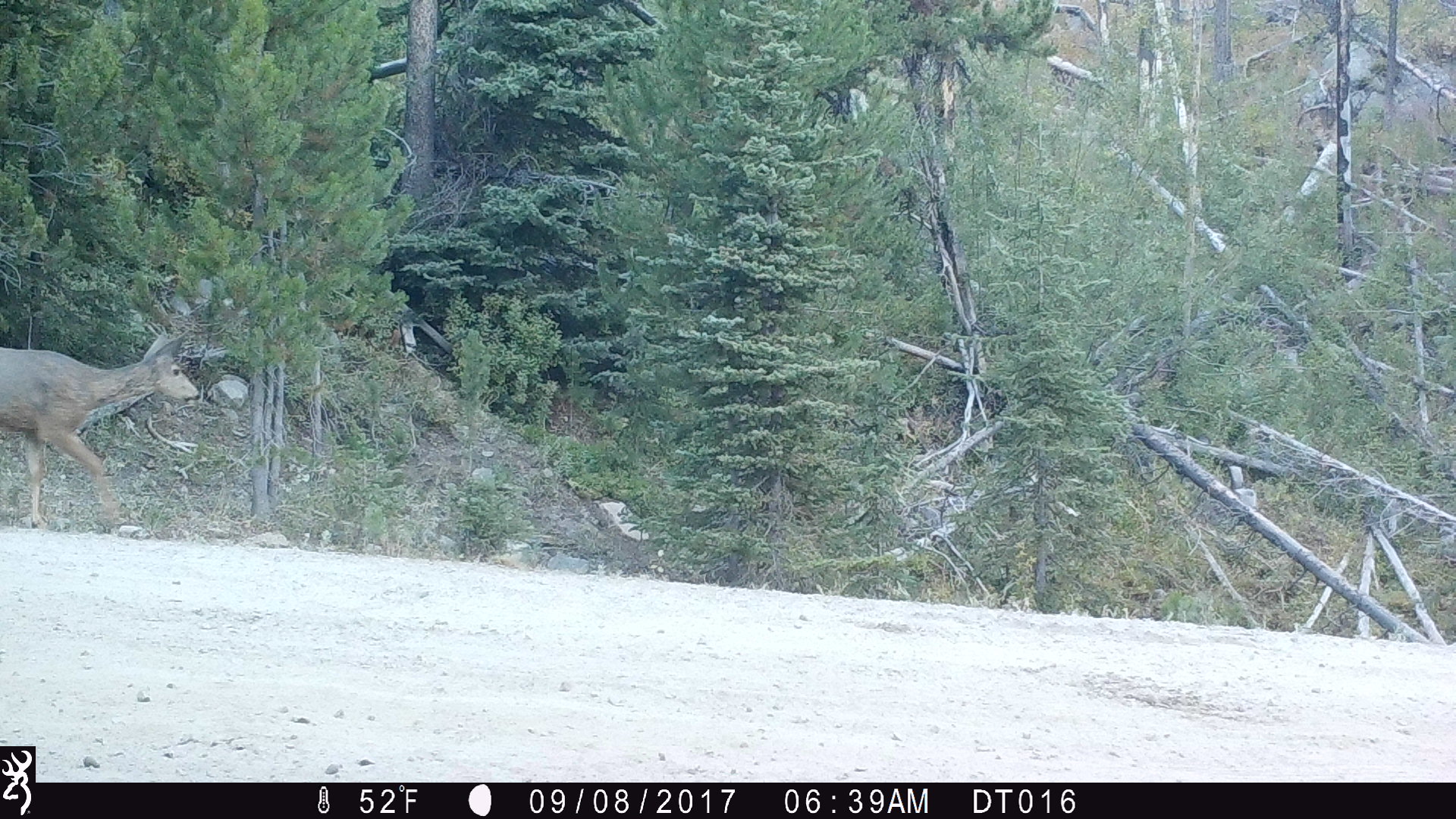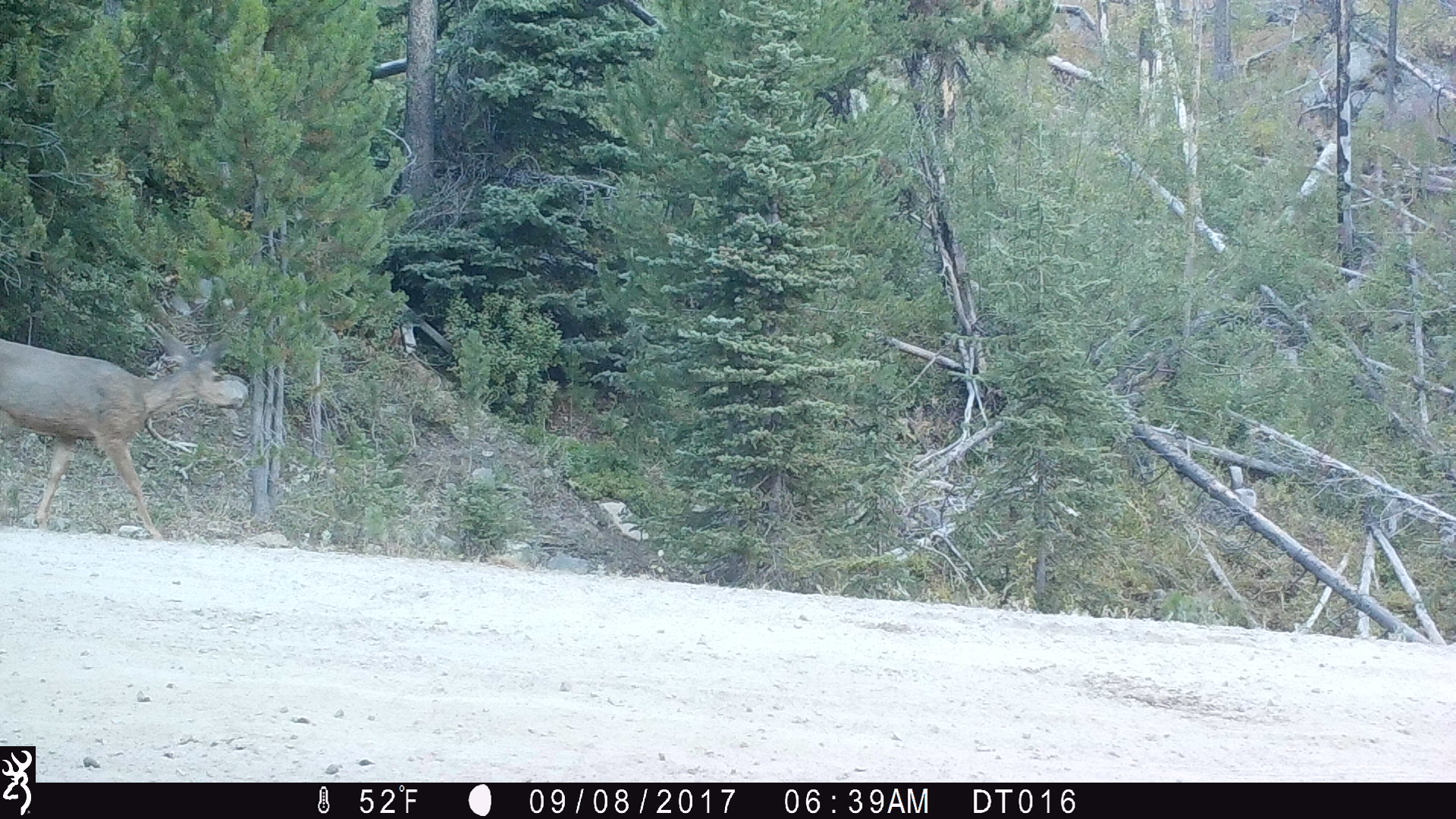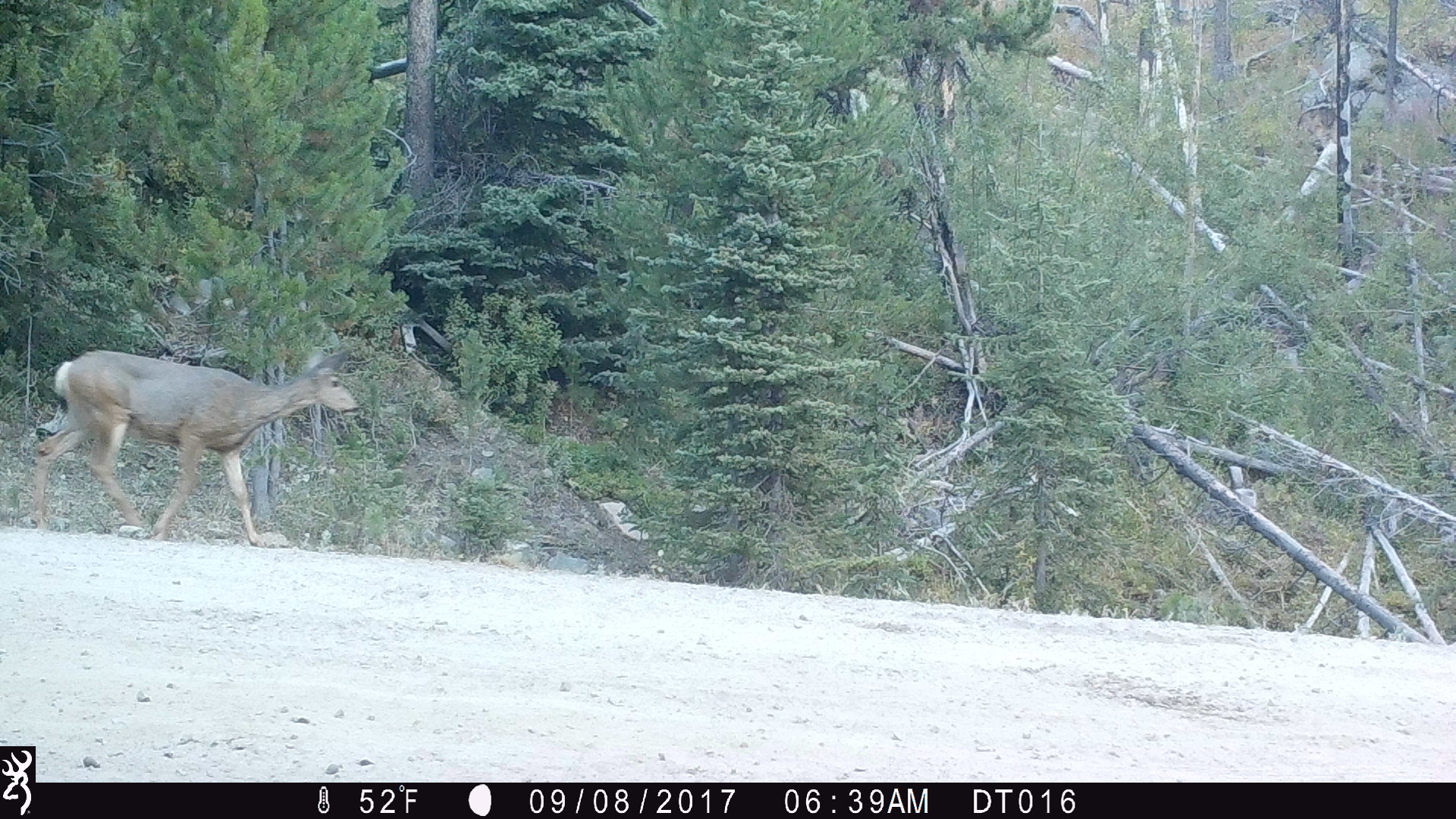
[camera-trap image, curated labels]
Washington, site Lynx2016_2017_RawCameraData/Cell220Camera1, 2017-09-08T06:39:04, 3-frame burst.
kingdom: Animalia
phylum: Chordata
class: Mammalia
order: Artiodactyla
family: Cervidae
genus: Odocoileus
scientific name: Odocoileus hemionus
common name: mule deer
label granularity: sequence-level